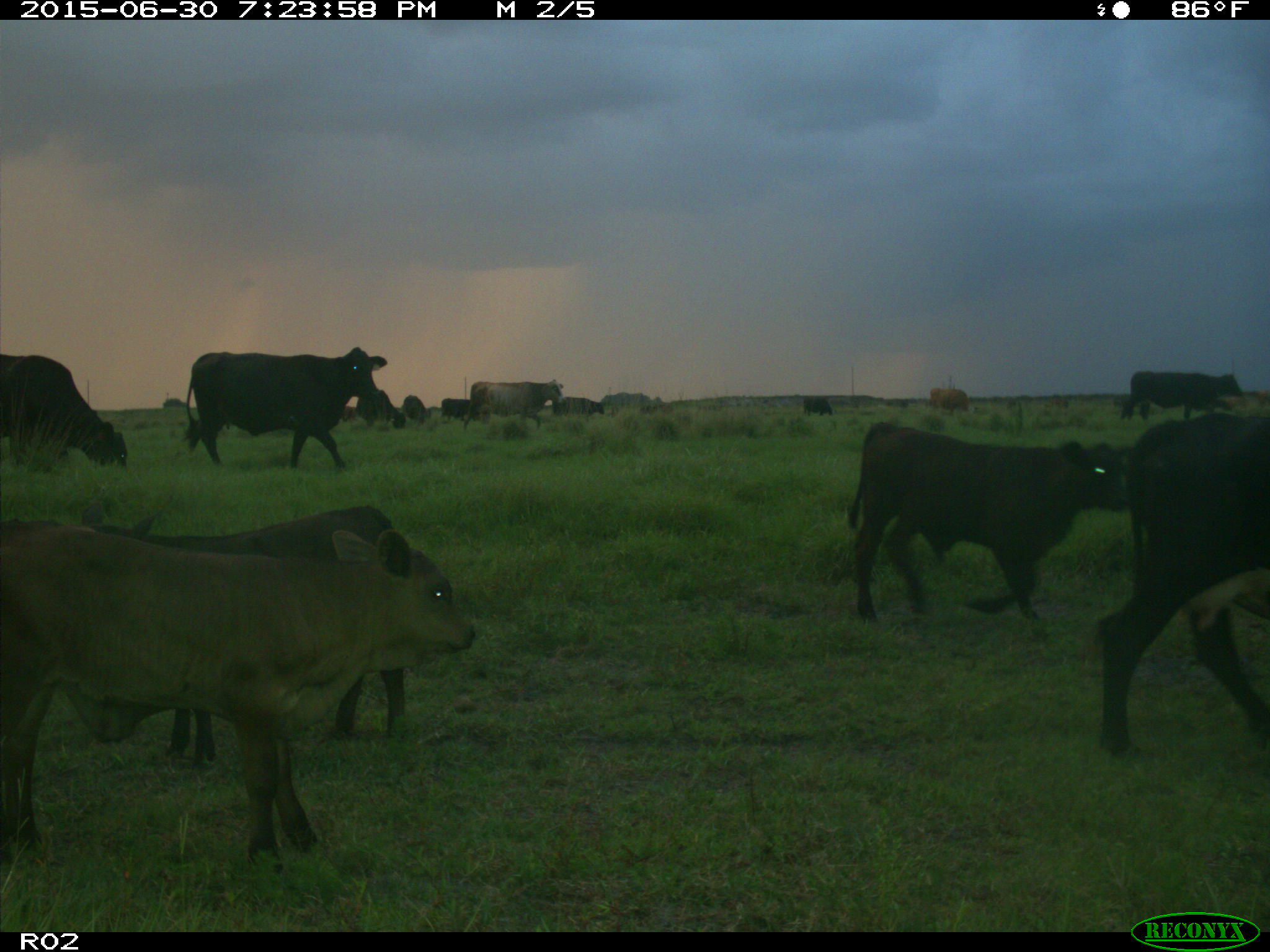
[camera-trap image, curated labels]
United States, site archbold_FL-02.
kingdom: Animalia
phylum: Chordata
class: Mammalia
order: Artiodactyla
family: Bovidae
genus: Bos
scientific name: Bos taurus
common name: domestic cow